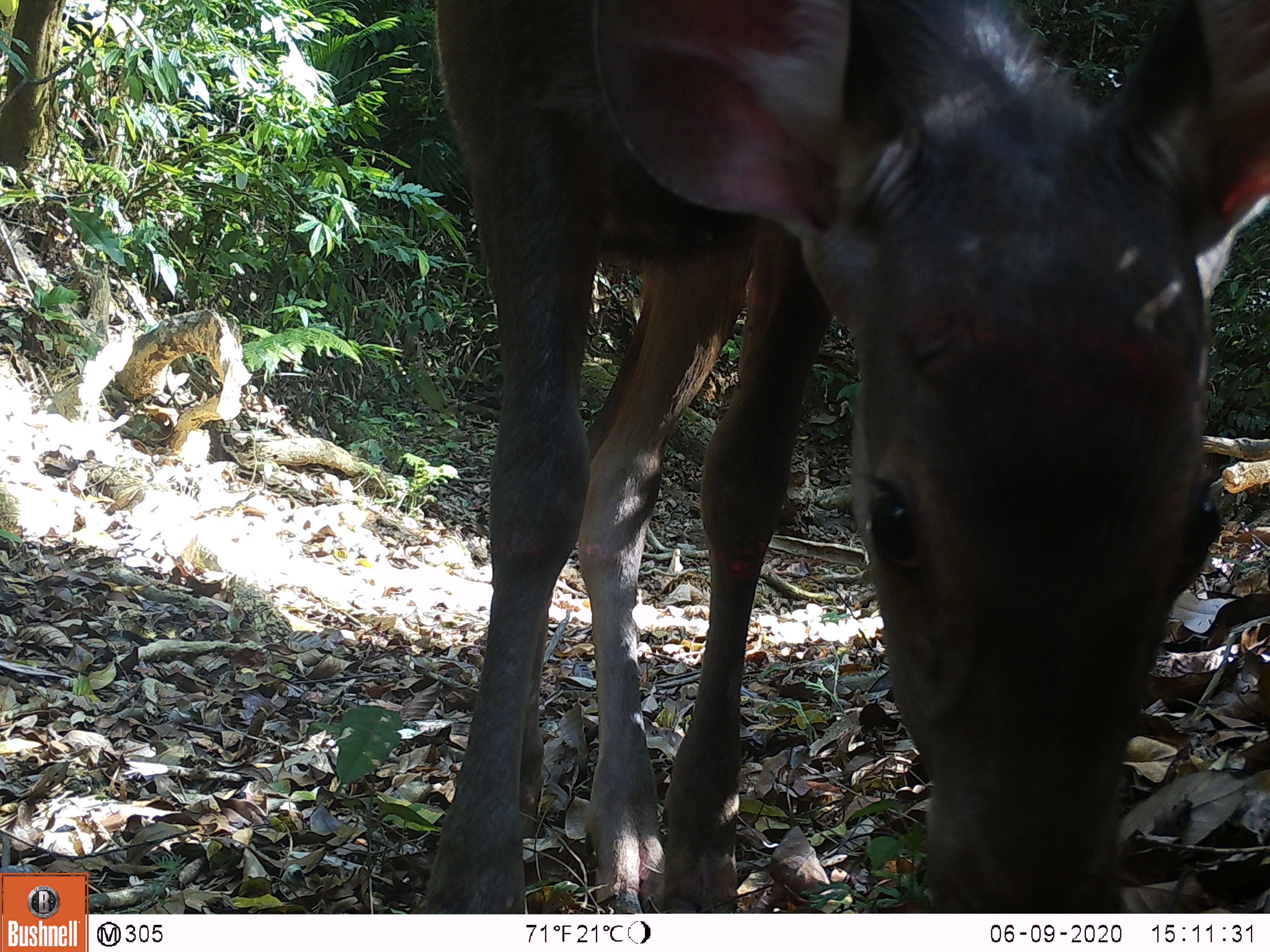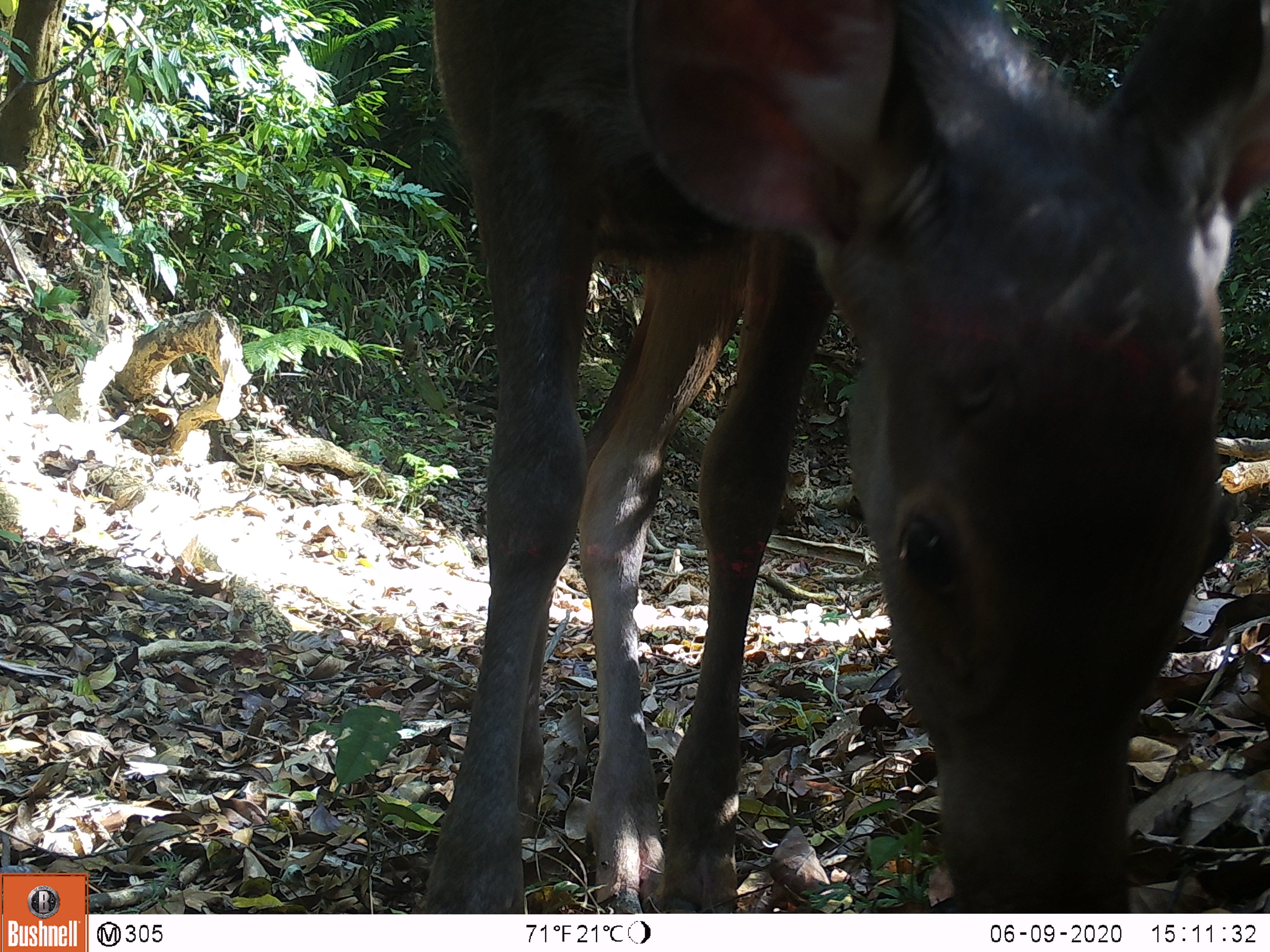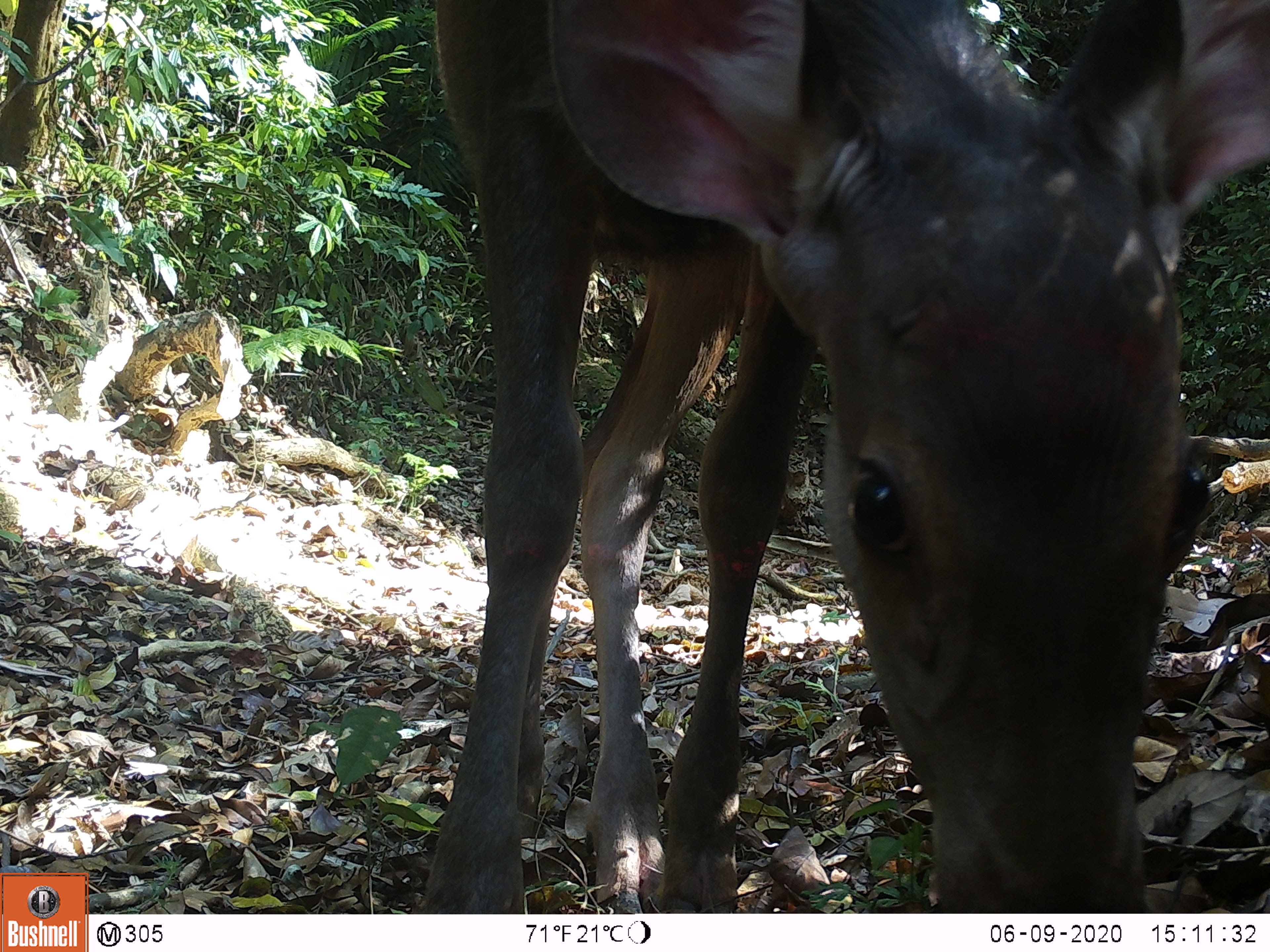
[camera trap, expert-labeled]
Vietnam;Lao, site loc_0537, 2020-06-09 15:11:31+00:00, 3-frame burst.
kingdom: Animalia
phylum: Chordata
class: Mammalia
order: Artiodactyla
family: Cervidae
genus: Rusa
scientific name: Rusa unicolor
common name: sambar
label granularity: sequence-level